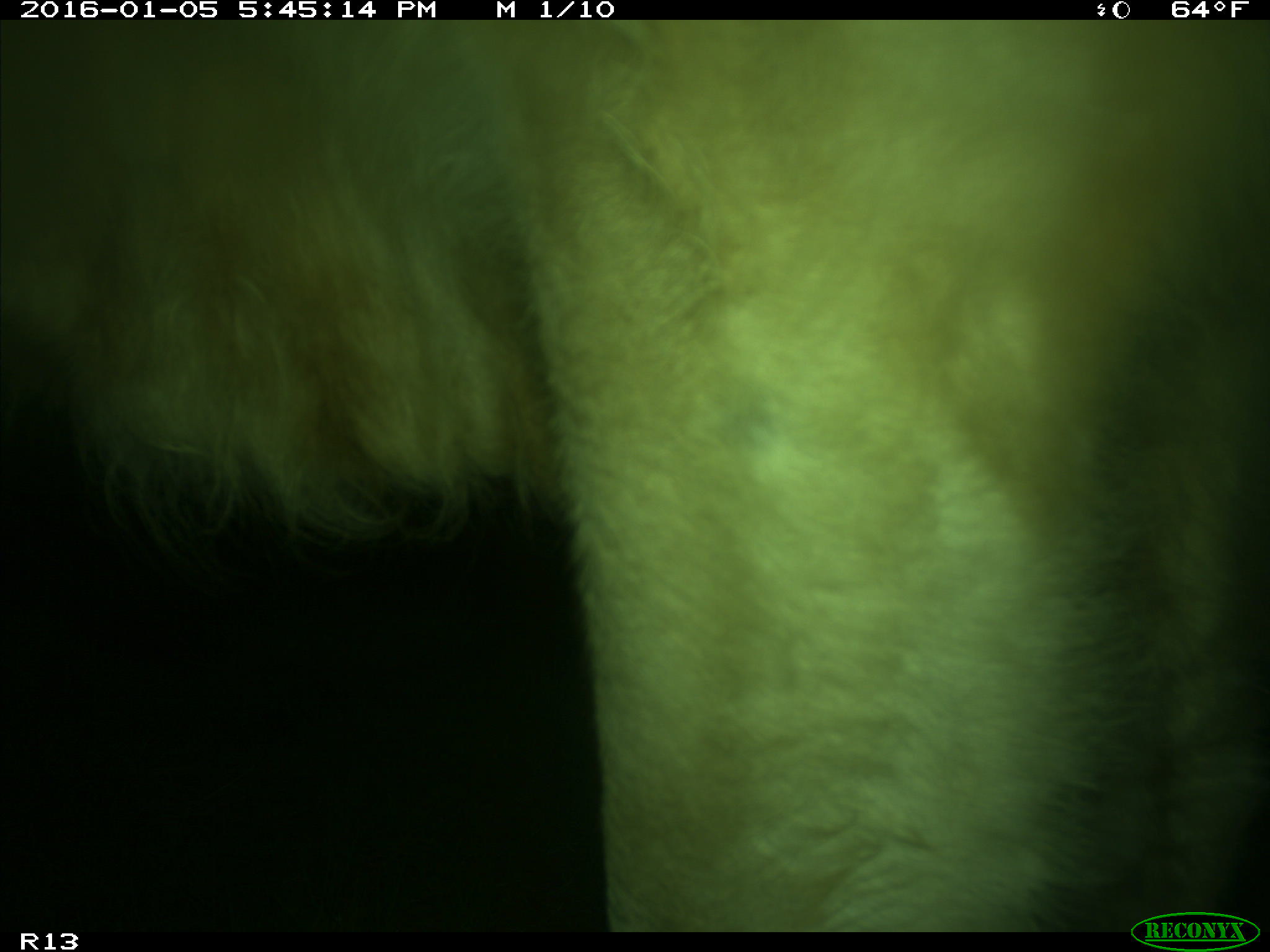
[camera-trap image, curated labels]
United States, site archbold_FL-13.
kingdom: Animalia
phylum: Chordata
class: Mammalia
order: Artiodactyla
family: Bovidae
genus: Bos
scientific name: Bos taurus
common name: domestic cow